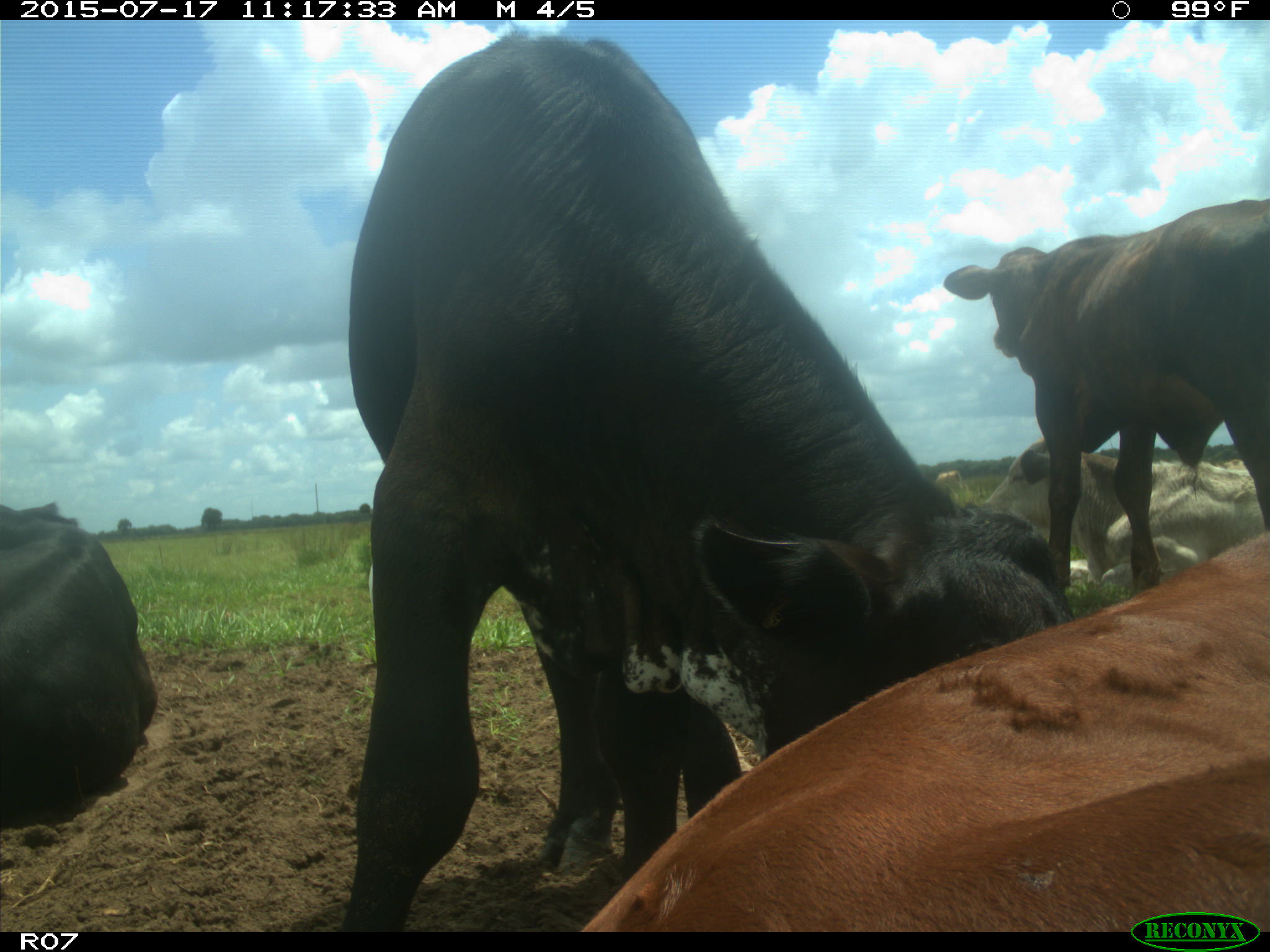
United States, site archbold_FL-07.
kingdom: Animalia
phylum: Chordata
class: Mammalia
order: Artiodactyla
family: Bovidae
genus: Bos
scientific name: Bos taurus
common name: domestic cow